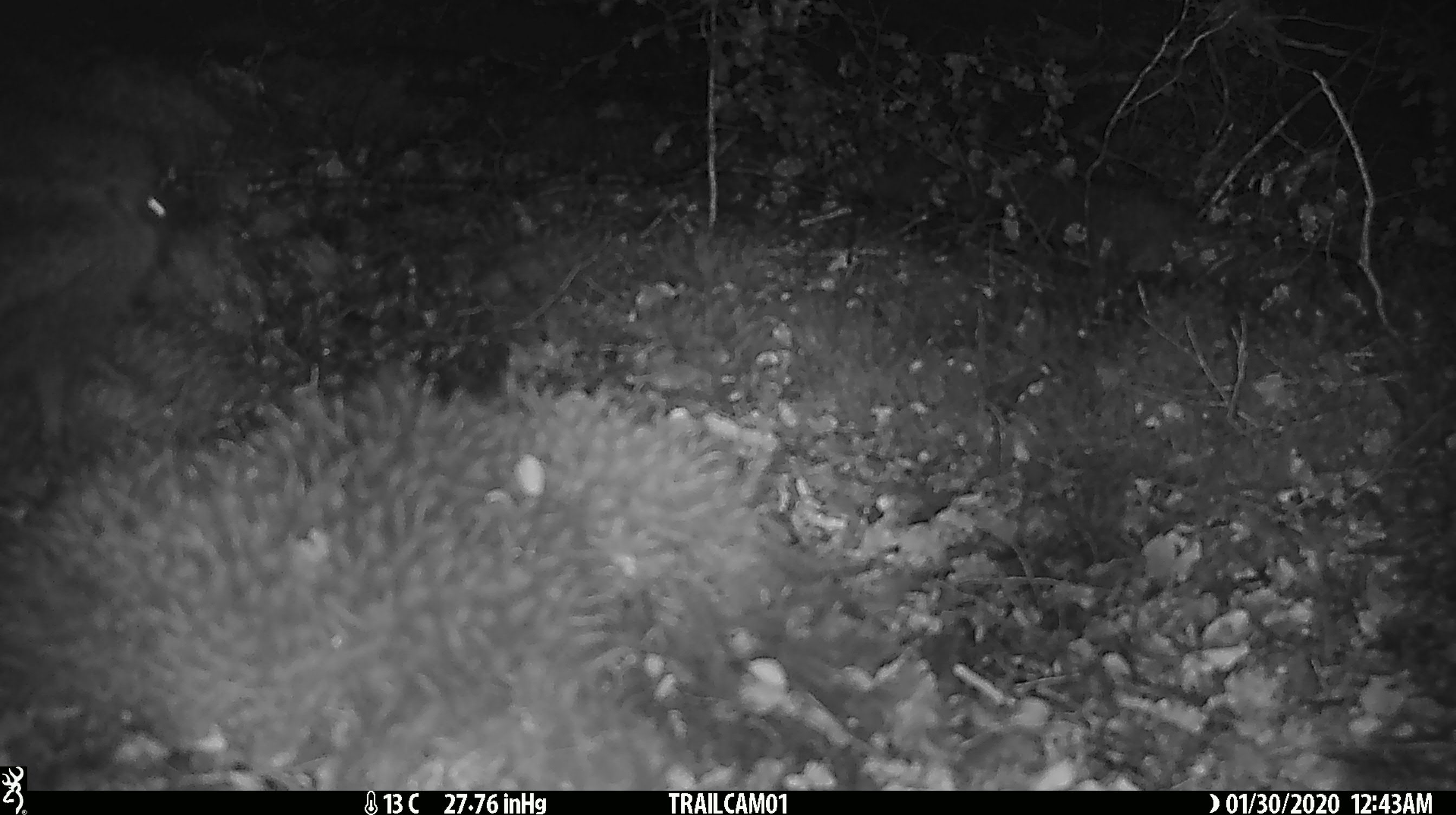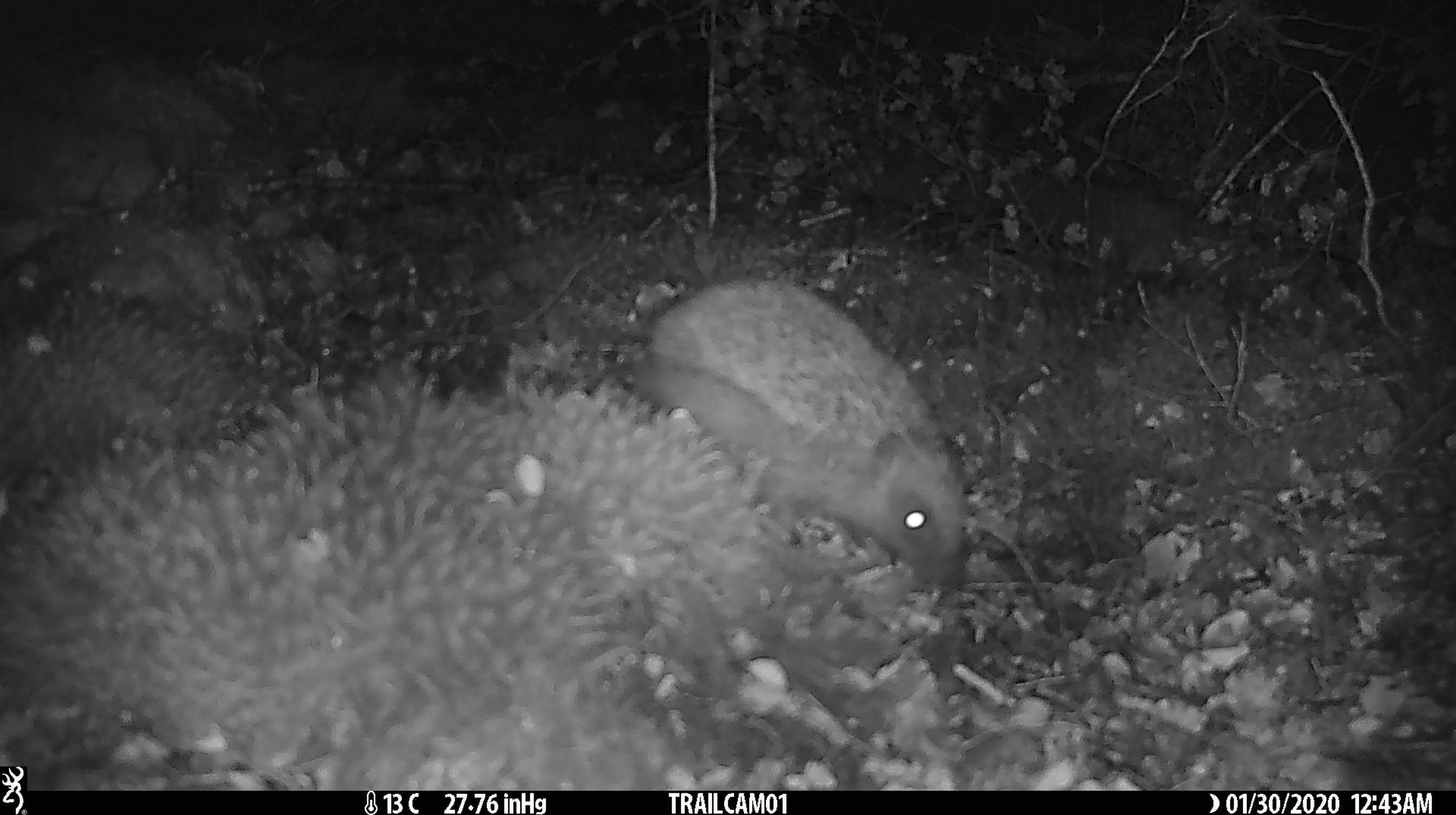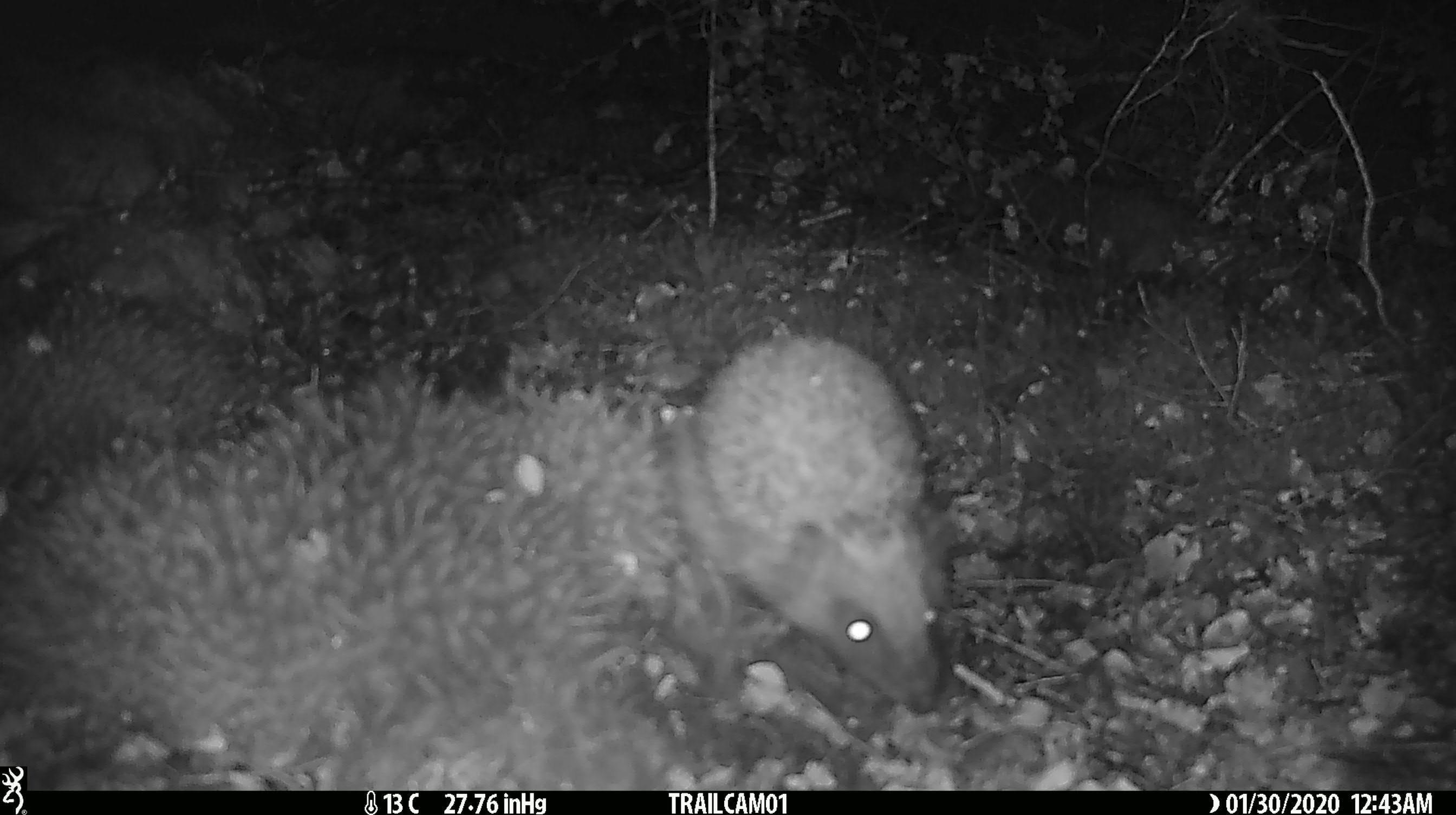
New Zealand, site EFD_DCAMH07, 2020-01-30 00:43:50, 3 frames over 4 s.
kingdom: Animalia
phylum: Chordata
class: Mammalia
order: Eulipotyphla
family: Erinaceidae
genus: Erinaceus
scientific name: Erinaceus europaeus europaeus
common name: european hedgehog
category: hedgehog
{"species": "hedgehog (european hedgehog) (Erinaceus europaeus europaeus)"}